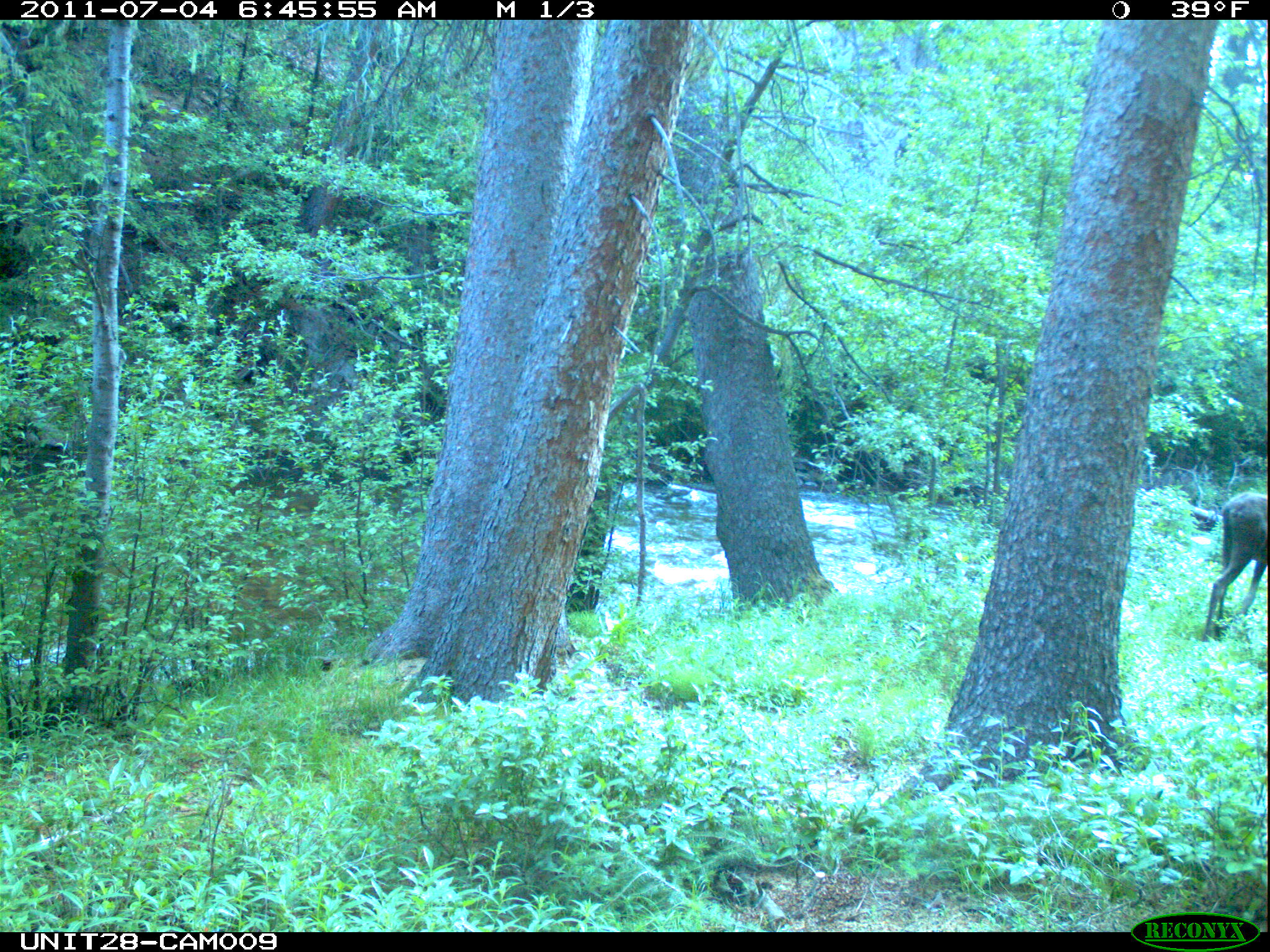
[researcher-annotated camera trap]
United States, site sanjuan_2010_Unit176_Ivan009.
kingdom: Animalia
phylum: Chordata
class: Mammalia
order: Artiodactyla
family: Cervidae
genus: Alces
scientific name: Alces alces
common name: moose